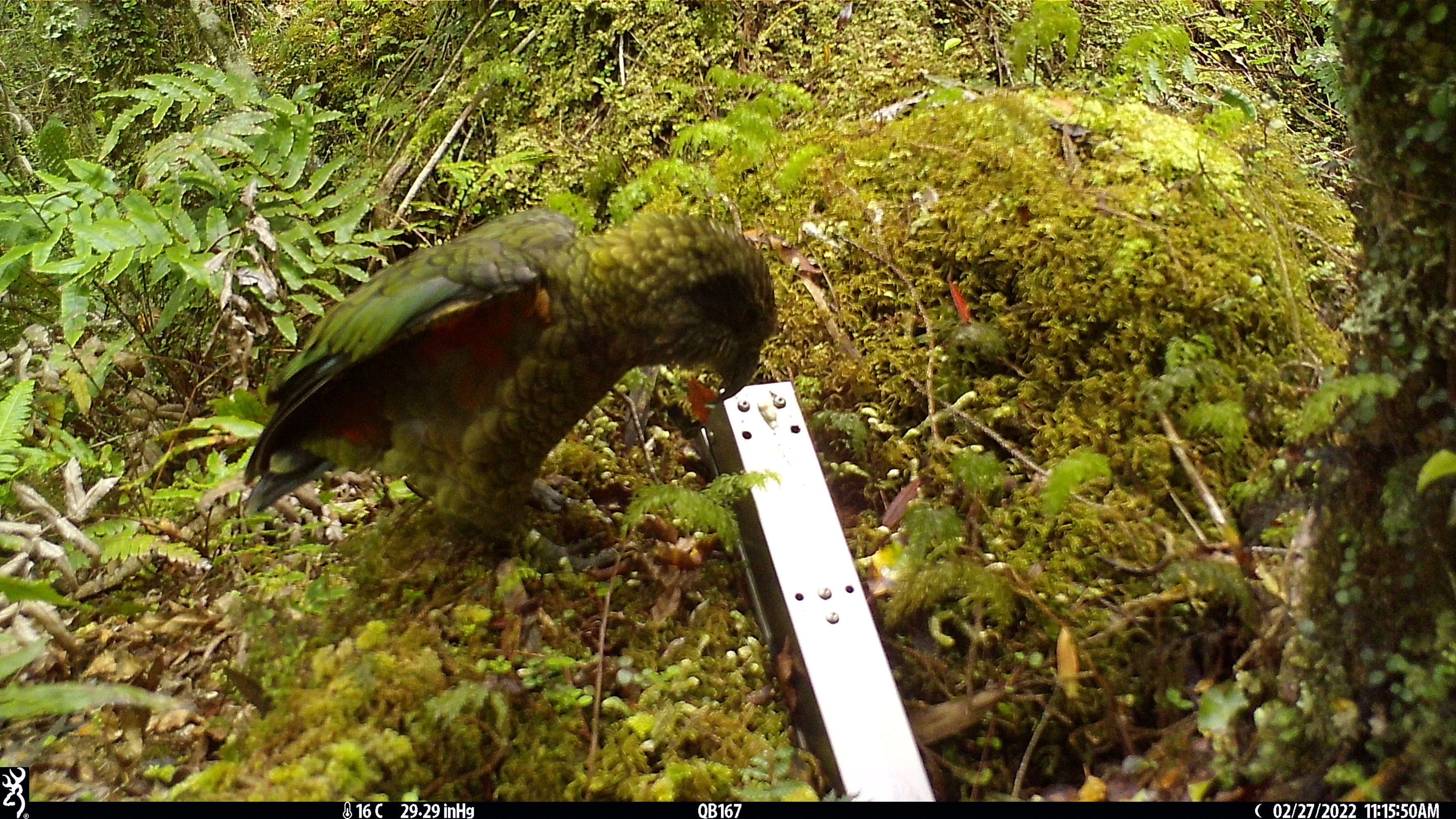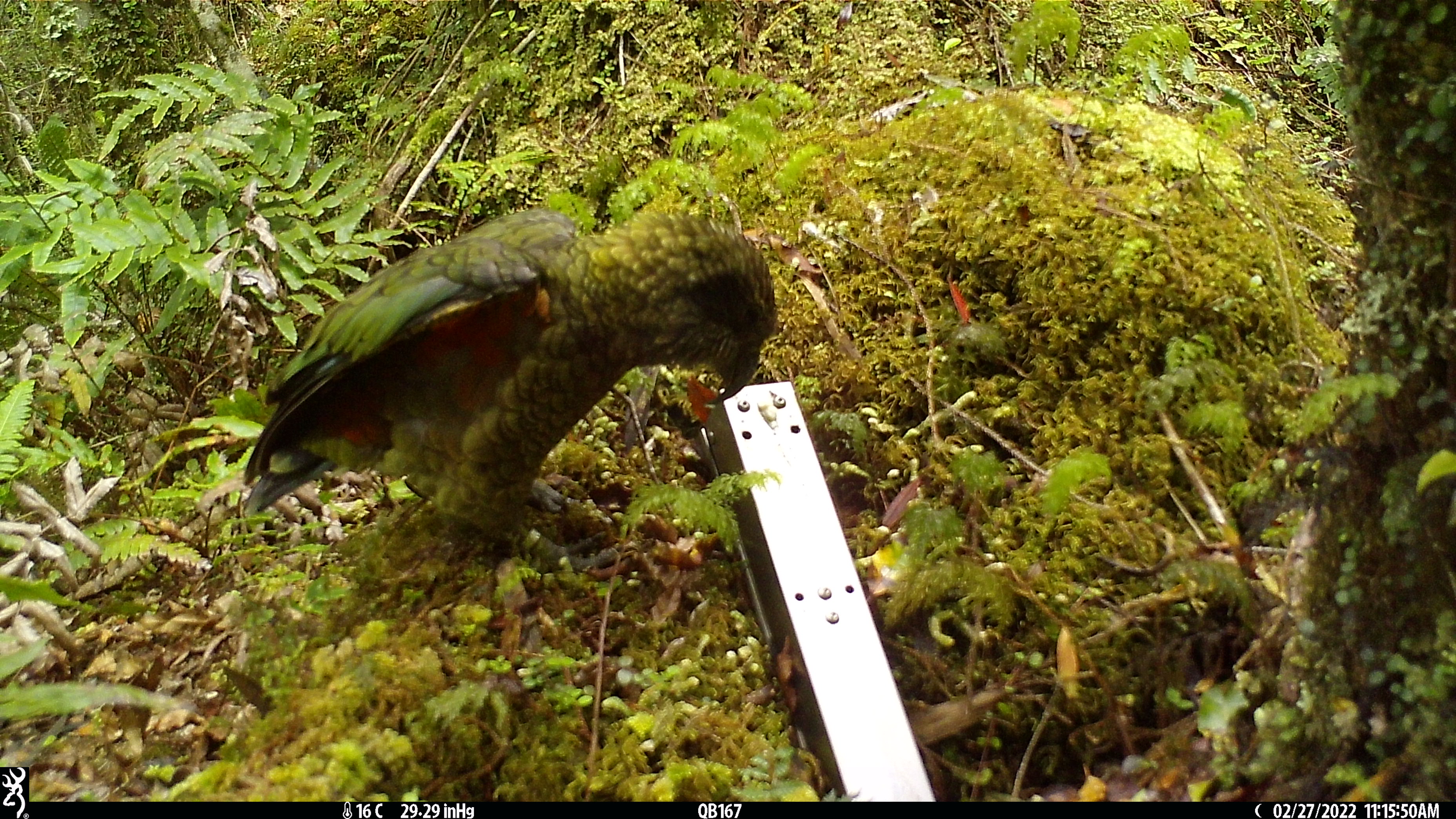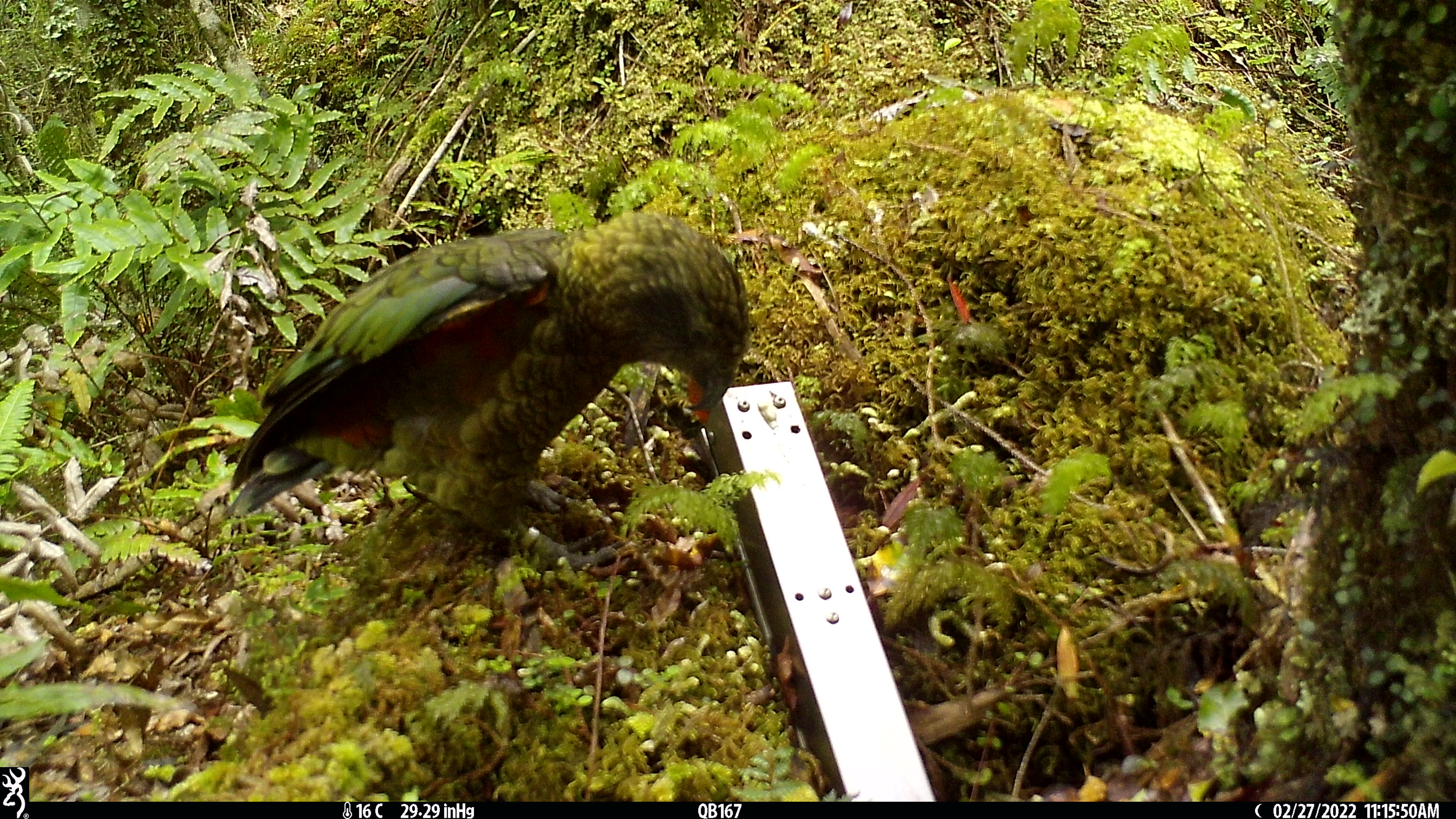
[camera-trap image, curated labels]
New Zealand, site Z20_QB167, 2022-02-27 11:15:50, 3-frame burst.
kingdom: Animalia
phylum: Chordata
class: Aves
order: Psittaciformes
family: Strigopidae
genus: Nestor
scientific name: Nestor notabilis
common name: kea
Kea (Nestor notabilis).